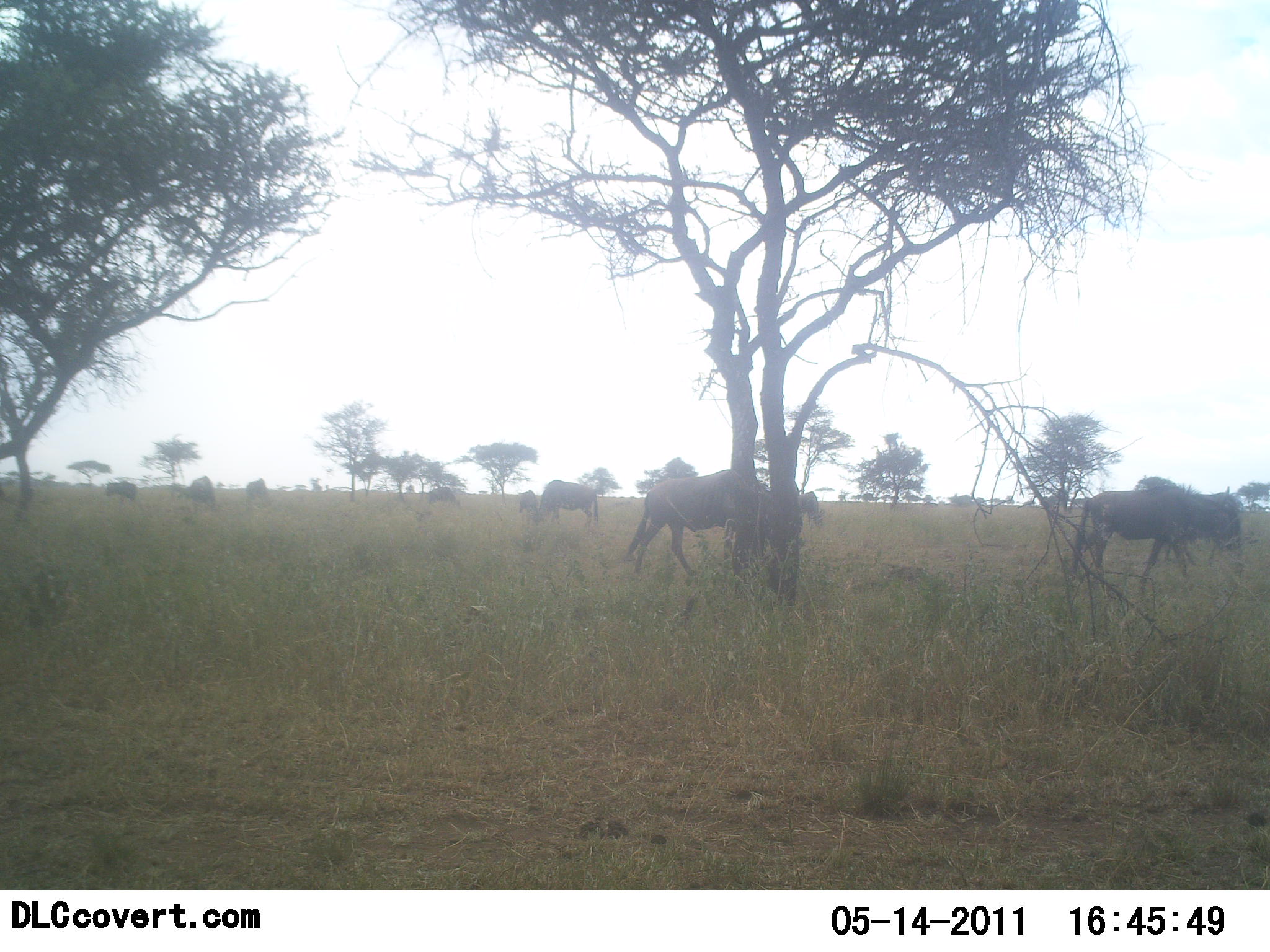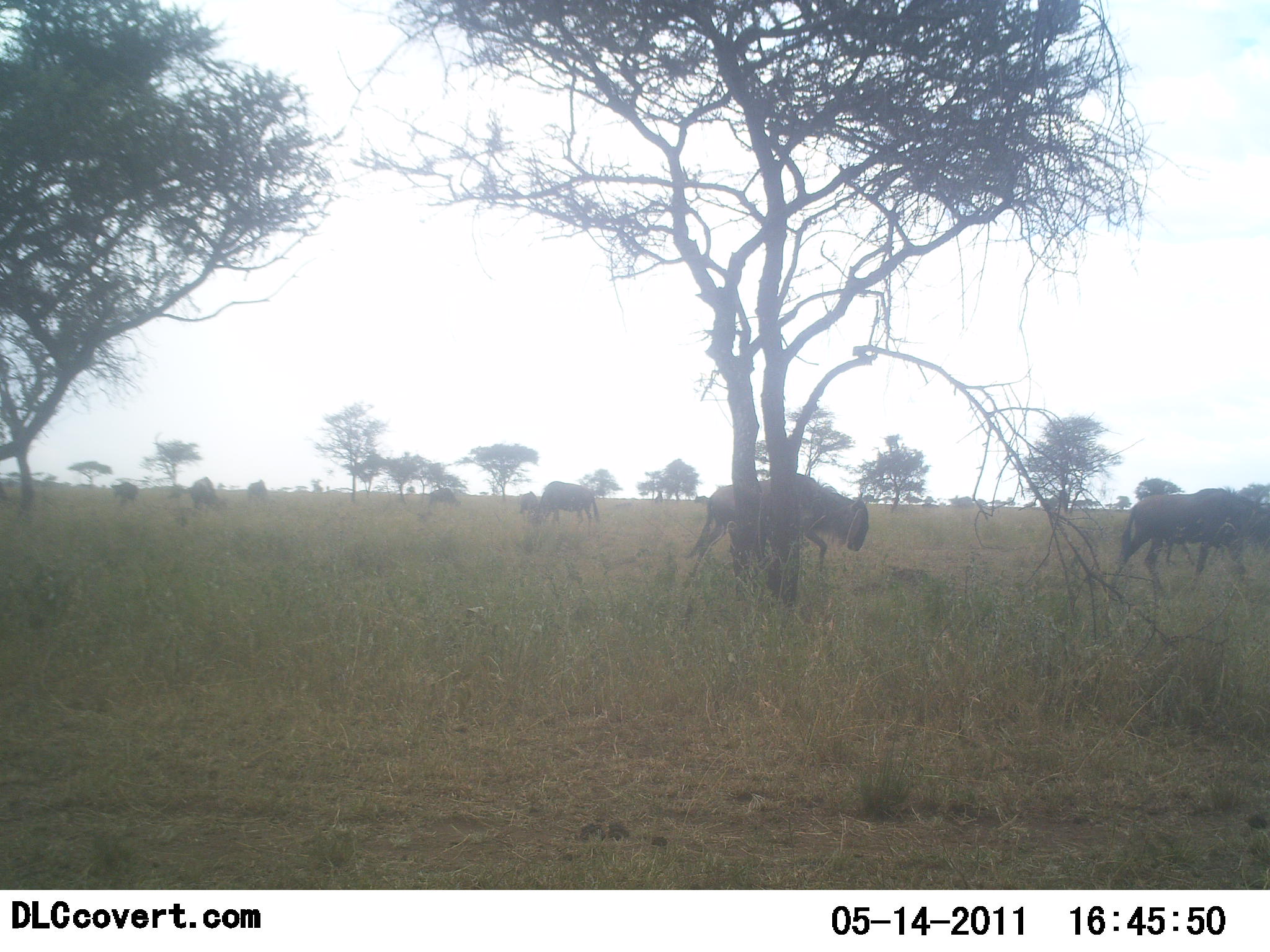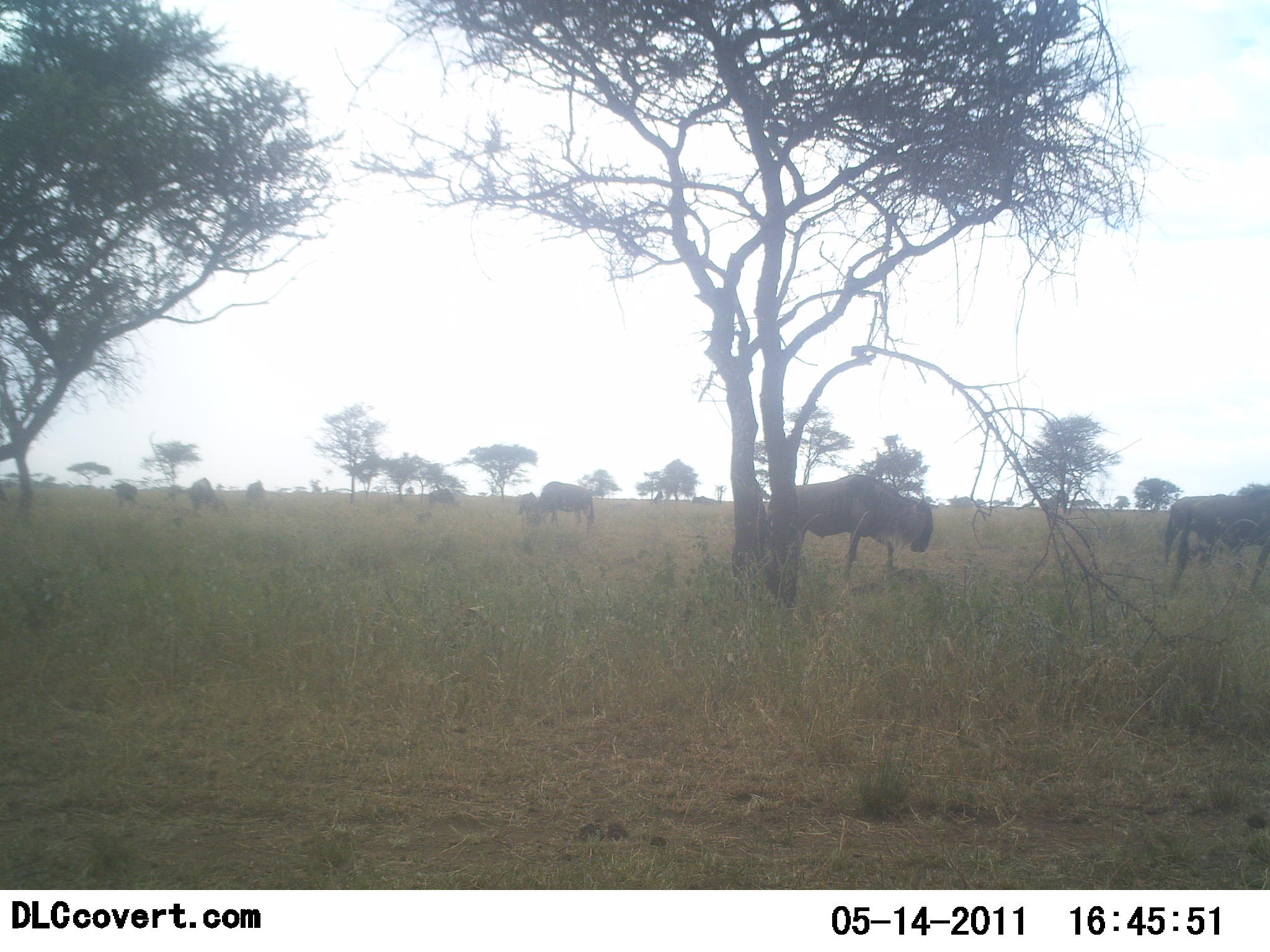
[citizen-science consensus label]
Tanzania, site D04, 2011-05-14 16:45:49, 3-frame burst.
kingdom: Animalia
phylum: Chordata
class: Mammalia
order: Artiodactyla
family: Bovidae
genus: Connochaetes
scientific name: Connochaetes taurinus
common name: blue wildebeest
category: wildebeest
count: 6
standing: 38%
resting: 8%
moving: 92%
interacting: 0%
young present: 0%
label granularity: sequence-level